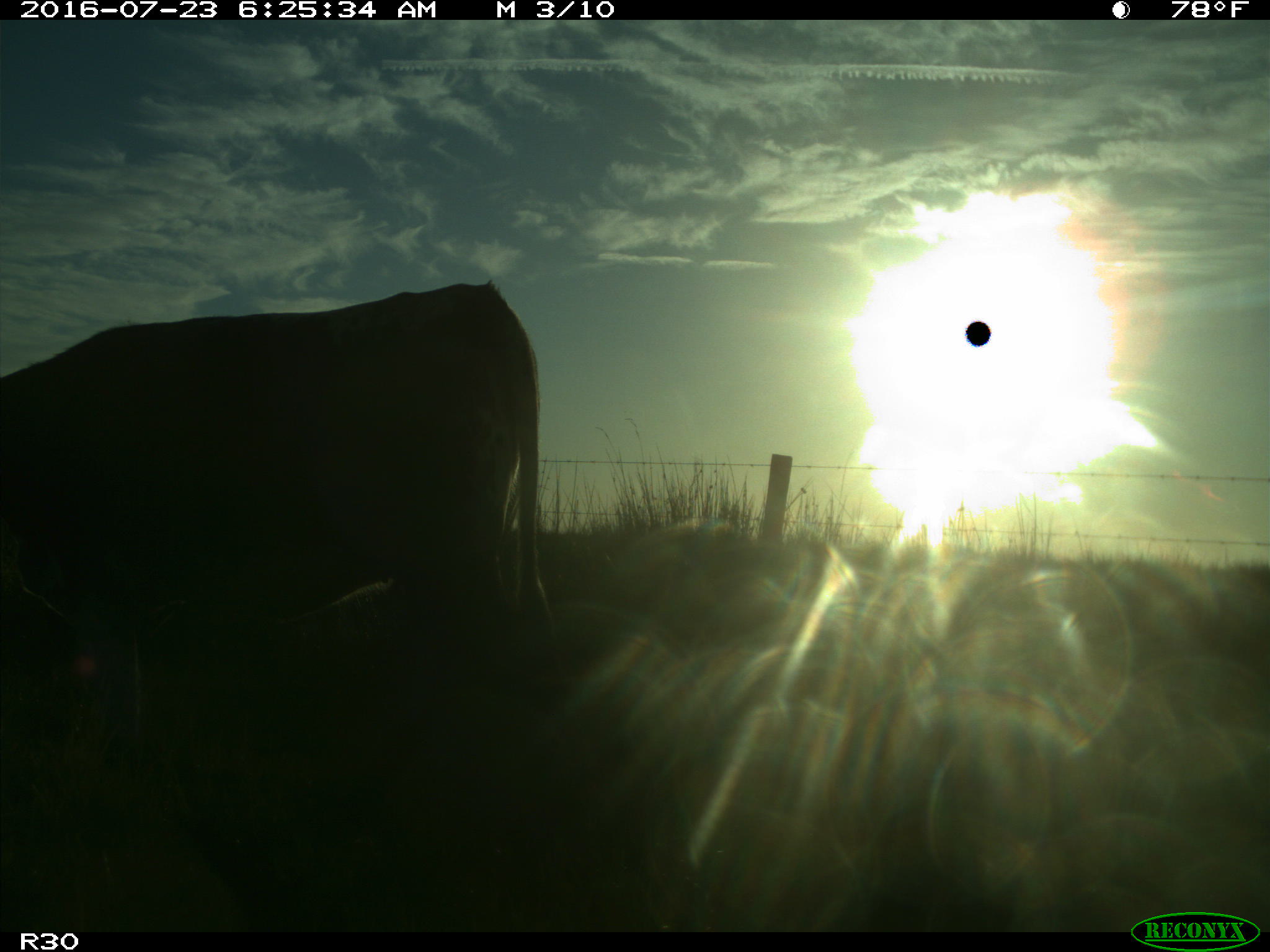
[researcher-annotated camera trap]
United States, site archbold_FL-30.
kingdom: Animalia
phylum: Chordata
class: Mammalia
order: Artiodactyla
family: Bovidae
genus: Bos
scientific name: Bos taurus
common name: domestic cow